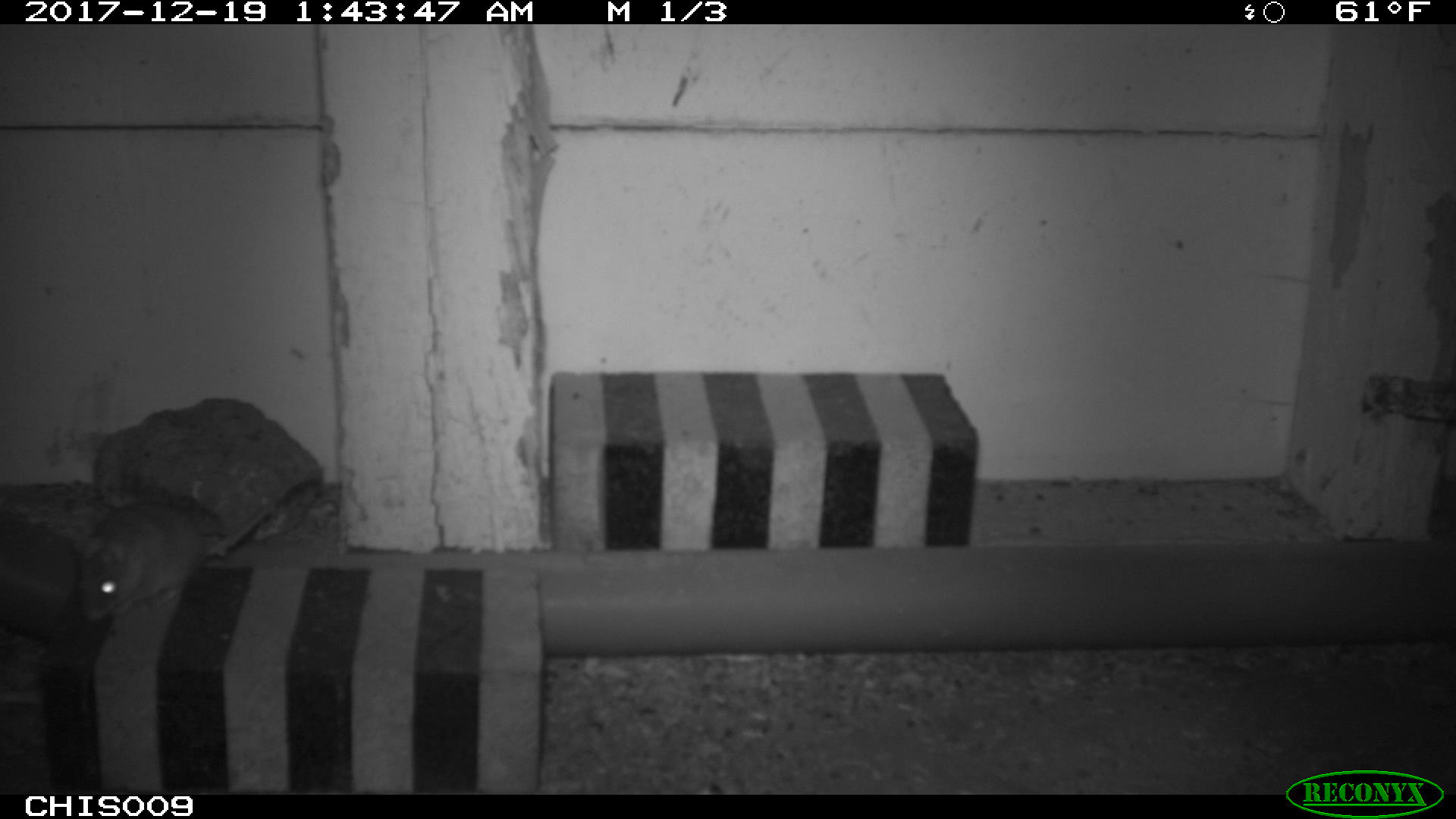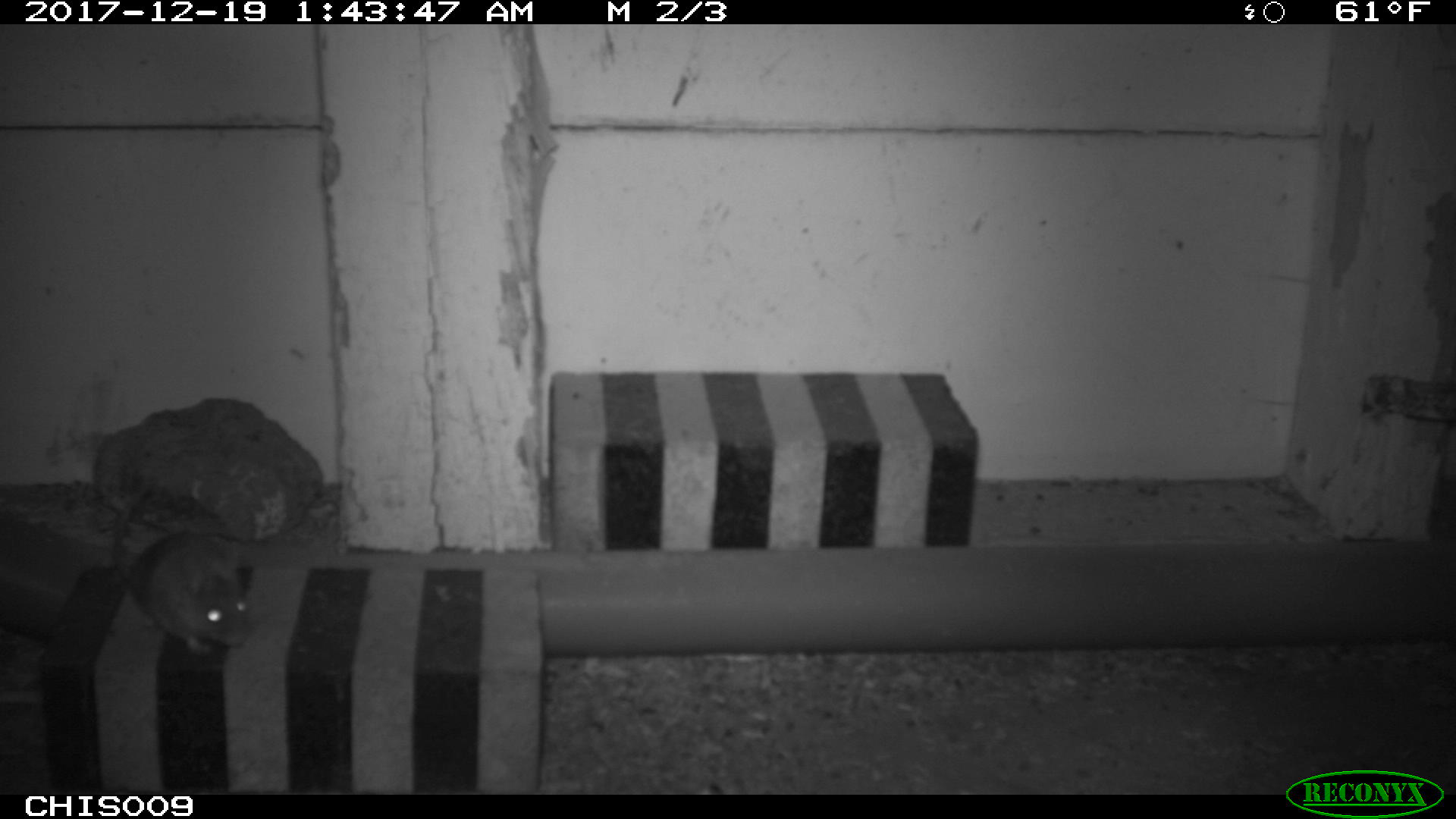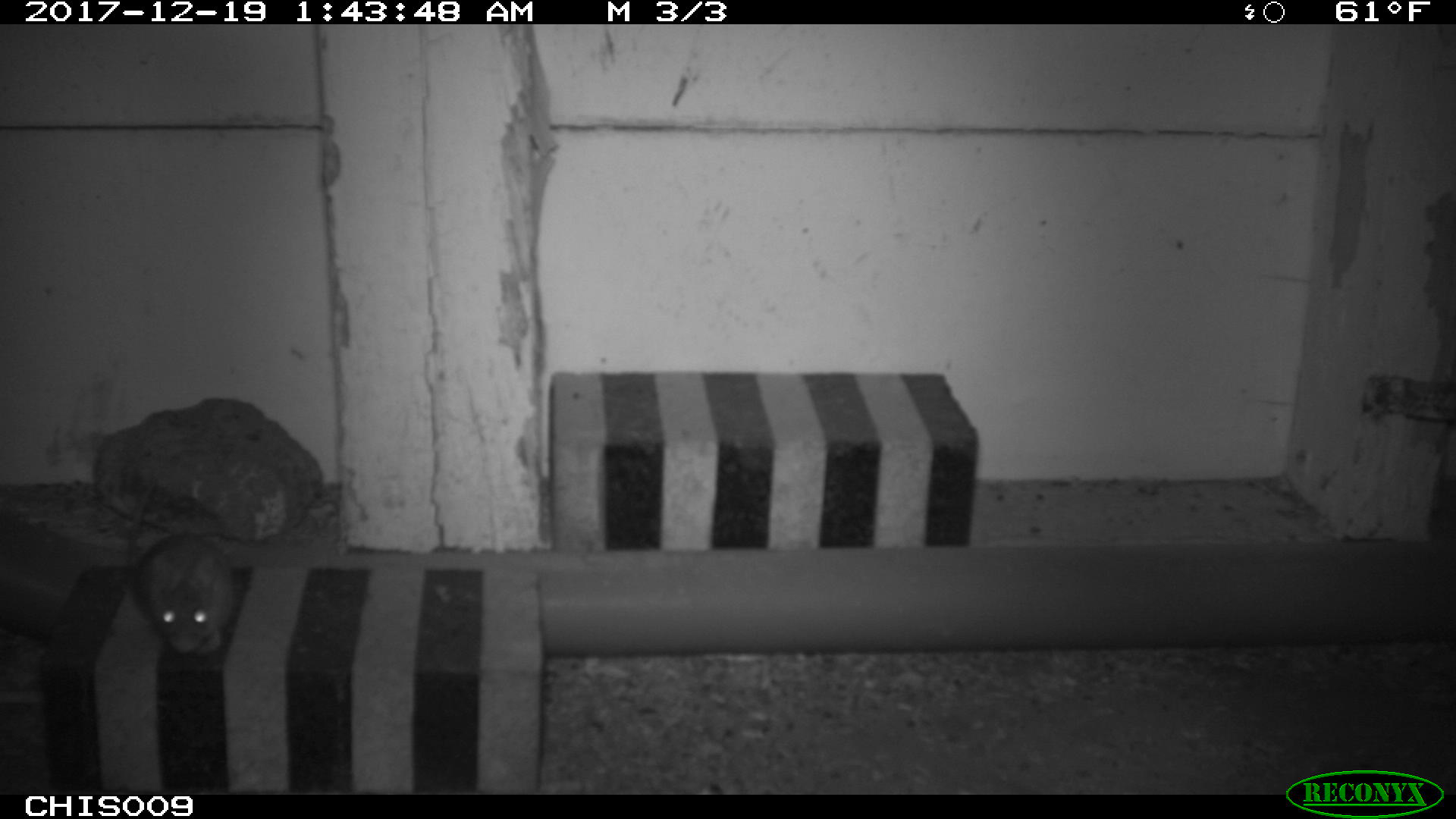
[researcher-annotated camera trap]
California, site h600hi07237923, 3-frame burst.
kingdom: Animalia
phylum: Chordata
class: Aves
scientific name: Aves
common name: bird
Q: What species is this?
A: Bird (Aves).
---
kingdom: Animalia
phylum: Chordata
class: Mammalia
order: Rodentia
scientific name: Rodentia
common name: rodent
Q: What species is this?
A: Rodent (Rodentia).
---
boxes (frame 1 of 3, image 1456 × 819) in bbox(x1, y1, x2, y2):
bird: bbox(77, 502, 275, 621)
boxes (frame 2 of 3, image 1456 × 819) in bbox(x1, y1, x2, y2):
rodent: bbox(113, 490, 250, 654)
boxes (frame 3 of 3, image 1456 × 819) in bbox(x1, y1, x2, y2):
rodent: bbox(126, 478, 234, 654)